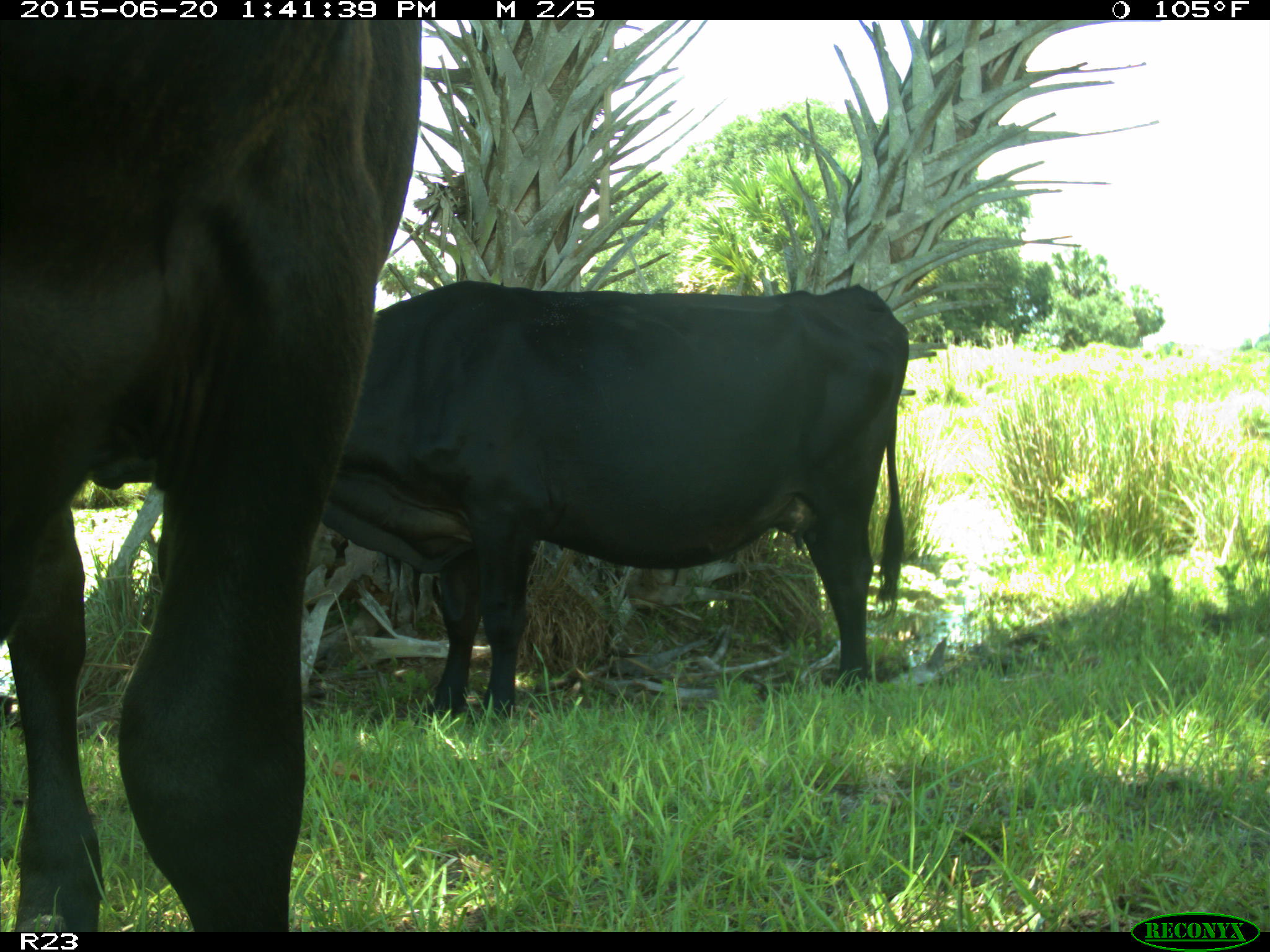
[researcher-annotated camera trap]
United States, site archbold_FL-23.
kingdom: Animalia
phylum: Chordata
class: Mammalia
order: Artiodactyla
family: Bovidae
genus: Bos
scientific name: Bos taurus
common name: domestic cow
Bos taurus (domestic cow).